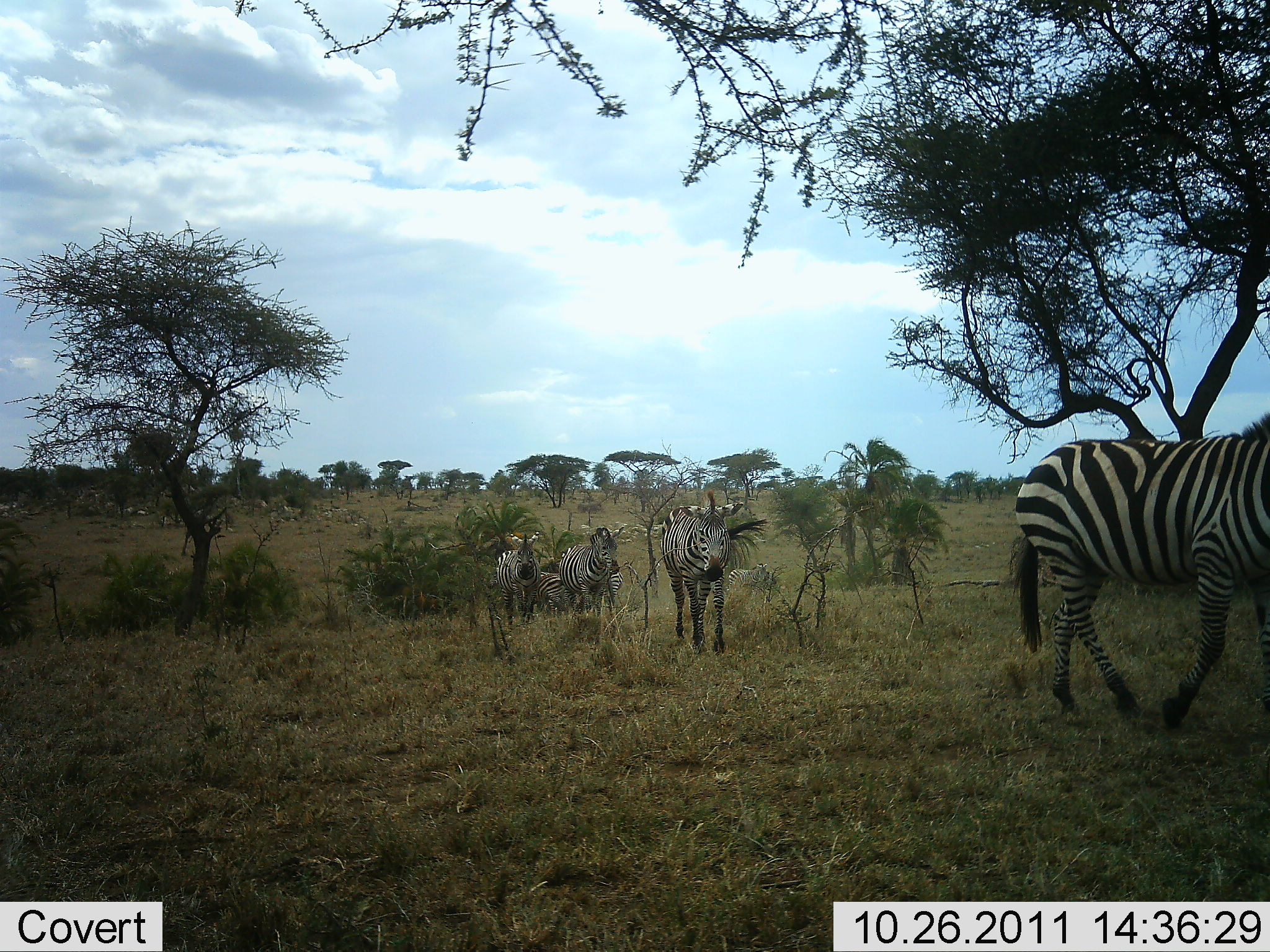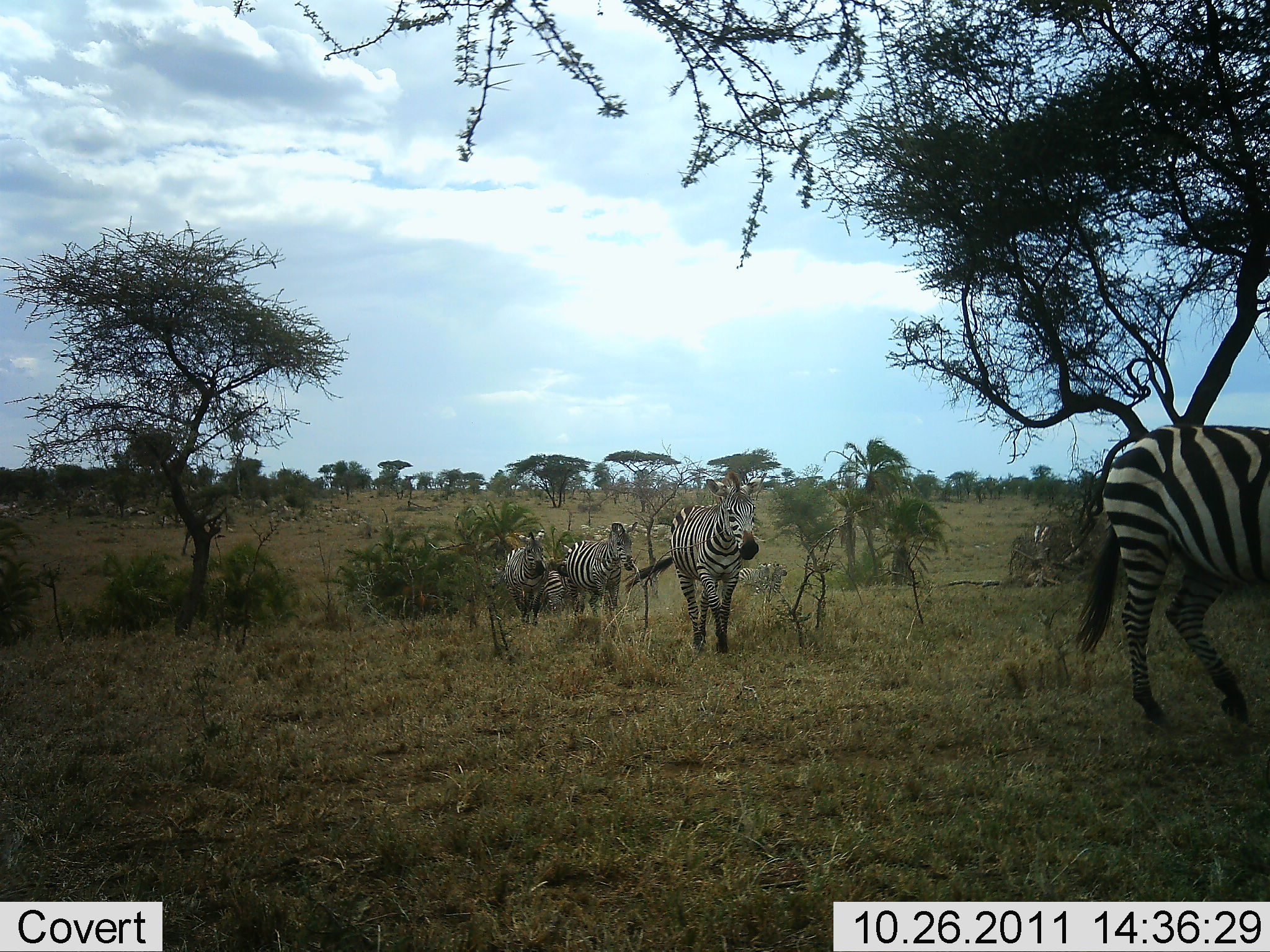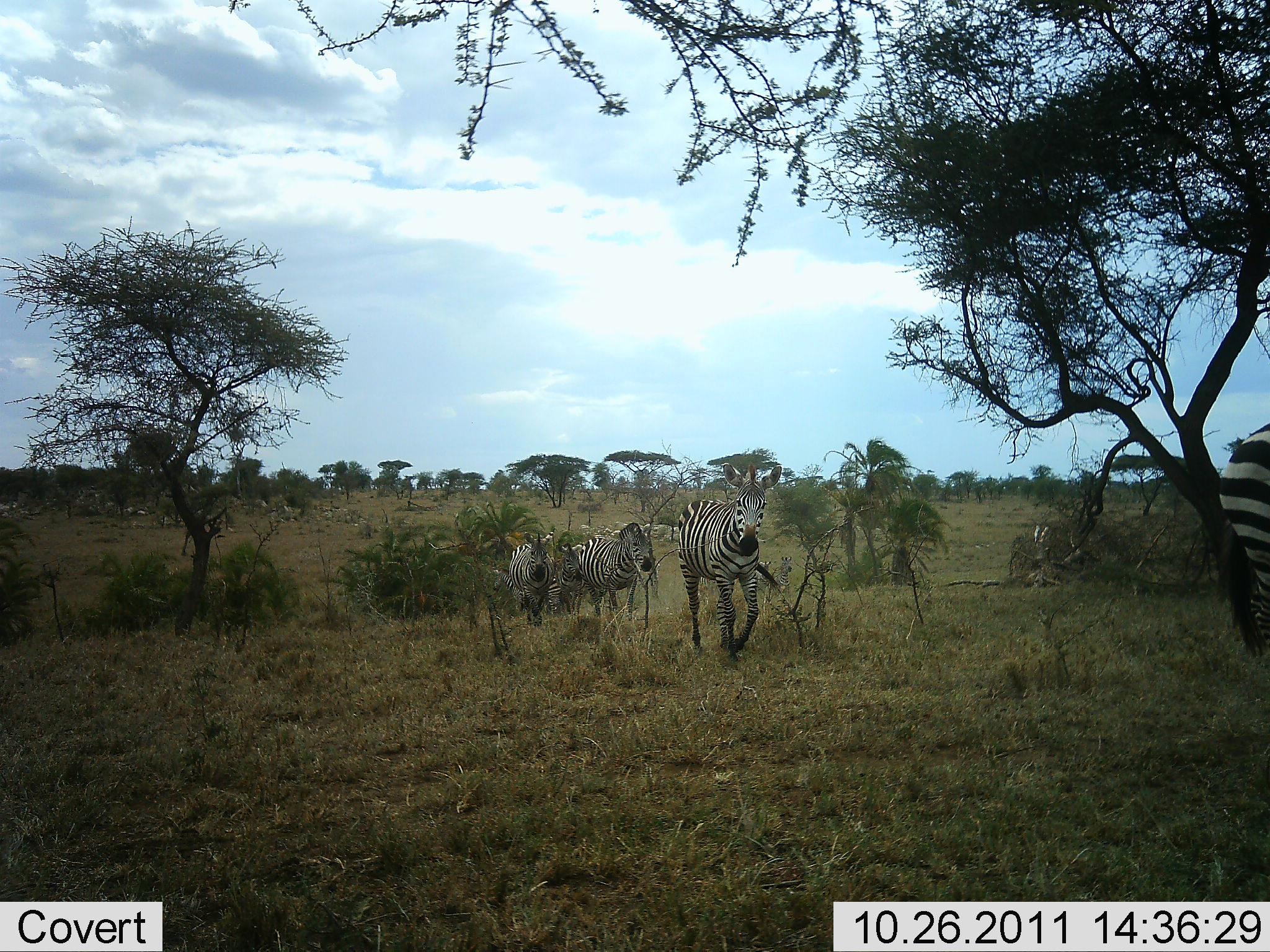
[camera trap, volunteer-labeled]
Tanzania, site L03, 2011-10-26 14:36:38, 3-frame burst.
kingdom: Animalia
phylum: Chordata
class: Mammalia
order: Perissodactyla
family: Equidae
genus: Equus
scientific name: Equus quagga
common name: plains zebra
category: zebra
Zebra (plains zebra) (Equus quagga), count 5. Behavior (volunteer vote fractions): standing 0%, resting 0%, moving 100%, interacting 8%. Young present (vote fraction): 0%. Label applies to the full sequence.